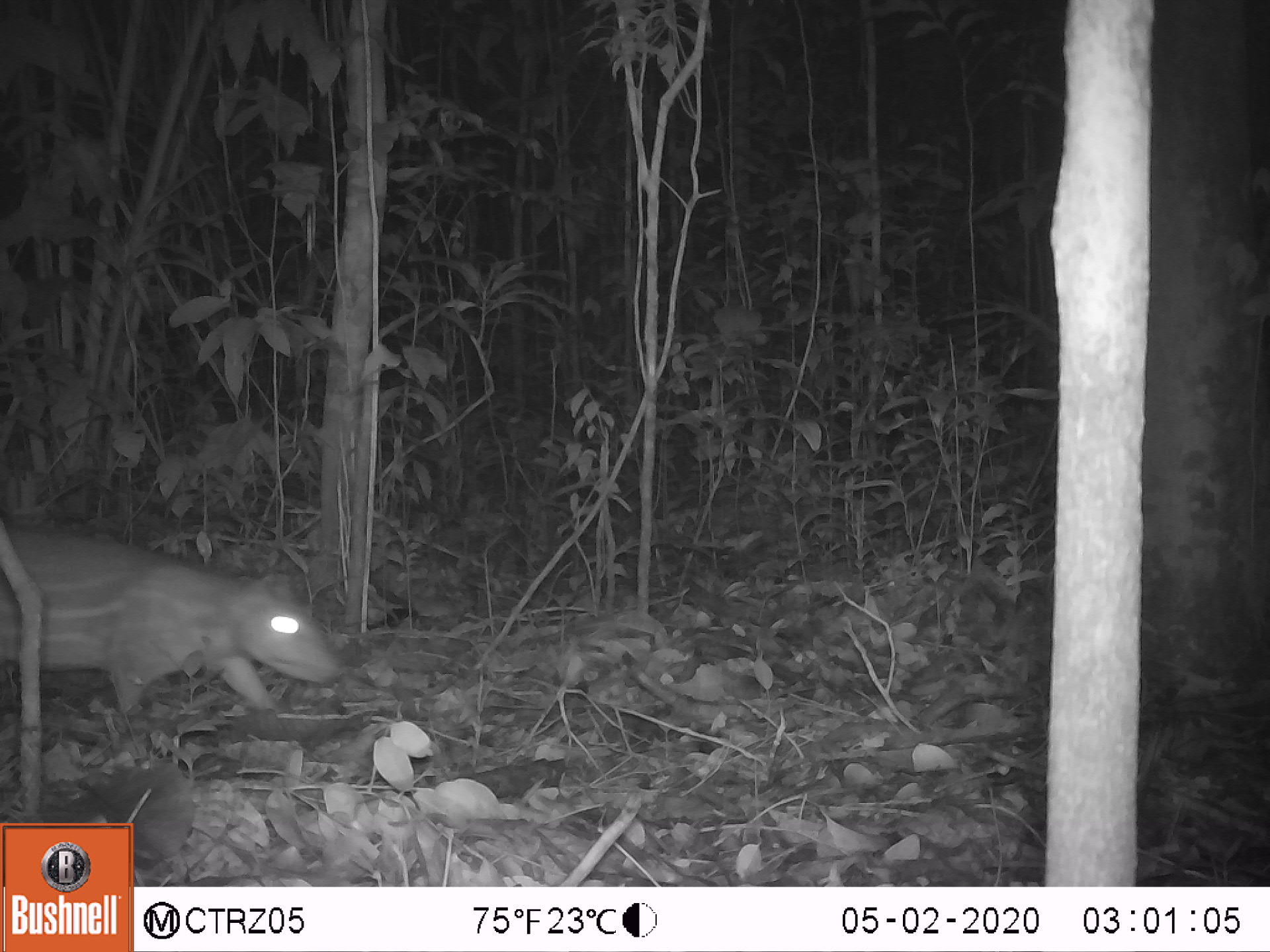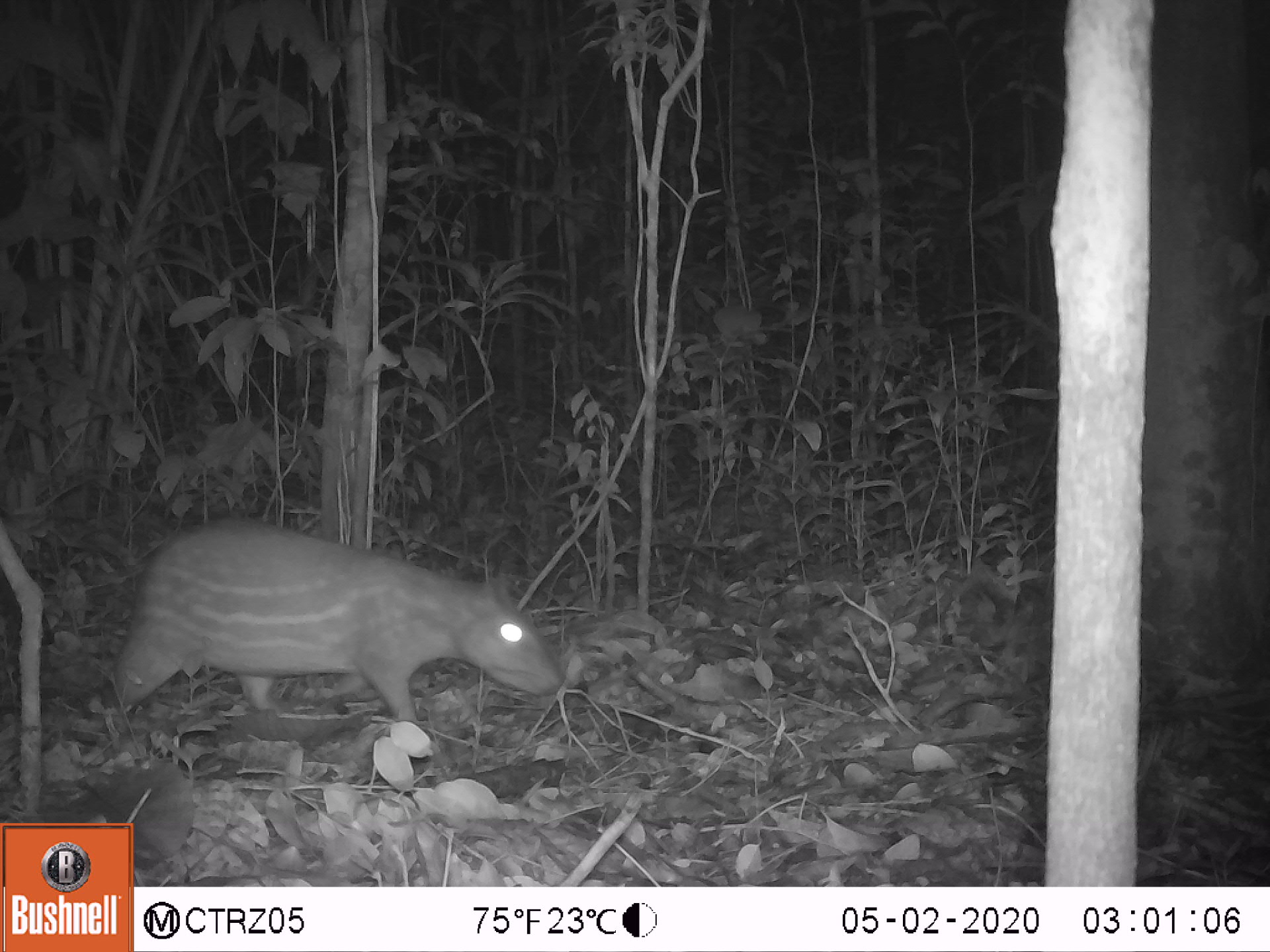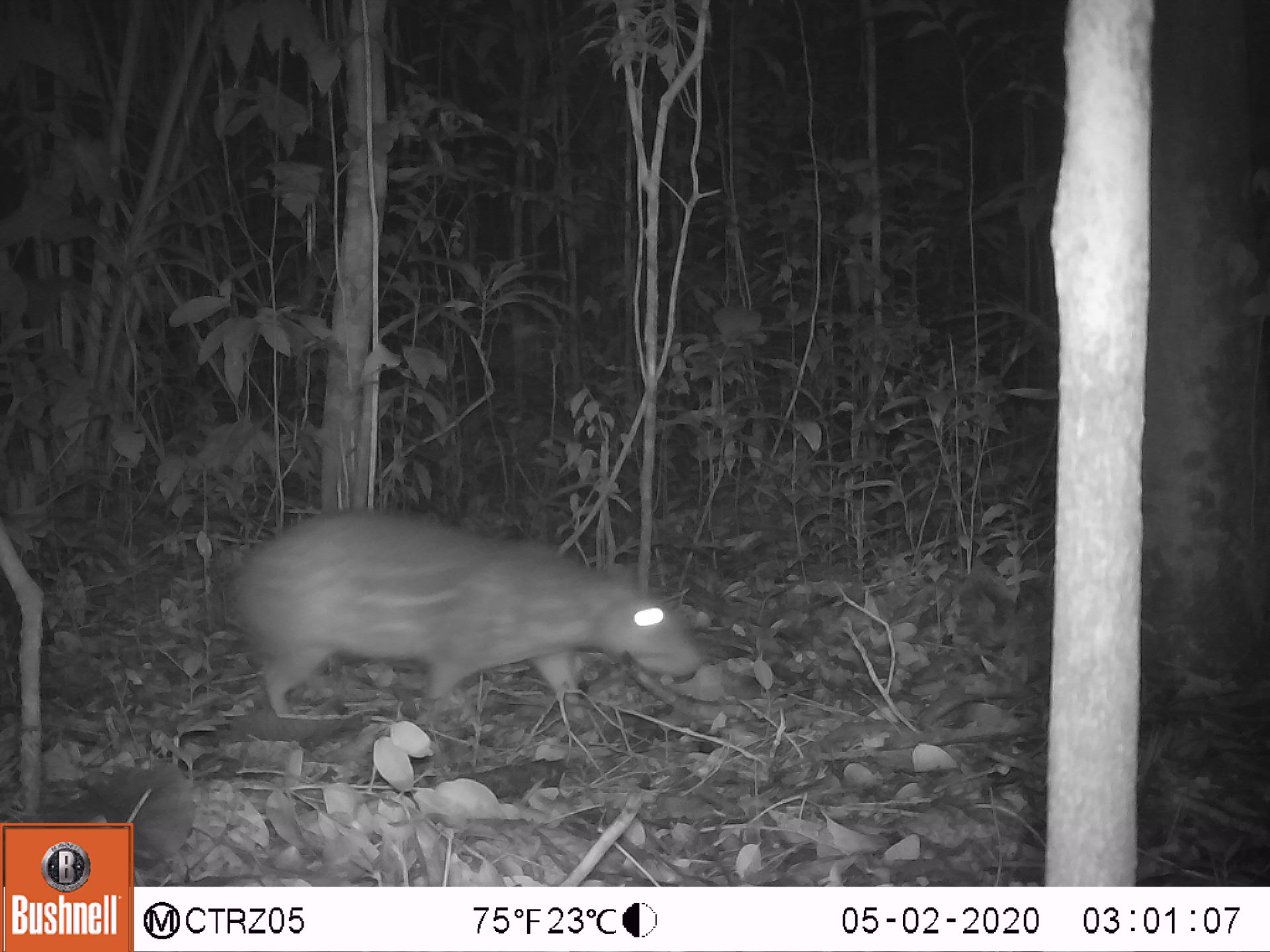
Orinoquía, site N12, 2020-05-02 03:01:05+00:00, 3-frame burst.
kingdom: Animalia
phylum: Chordata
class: Mammalia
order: Rodentia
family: Cuniculidae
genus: Cuniculus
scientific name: Cuniculus paca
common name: spotted paca